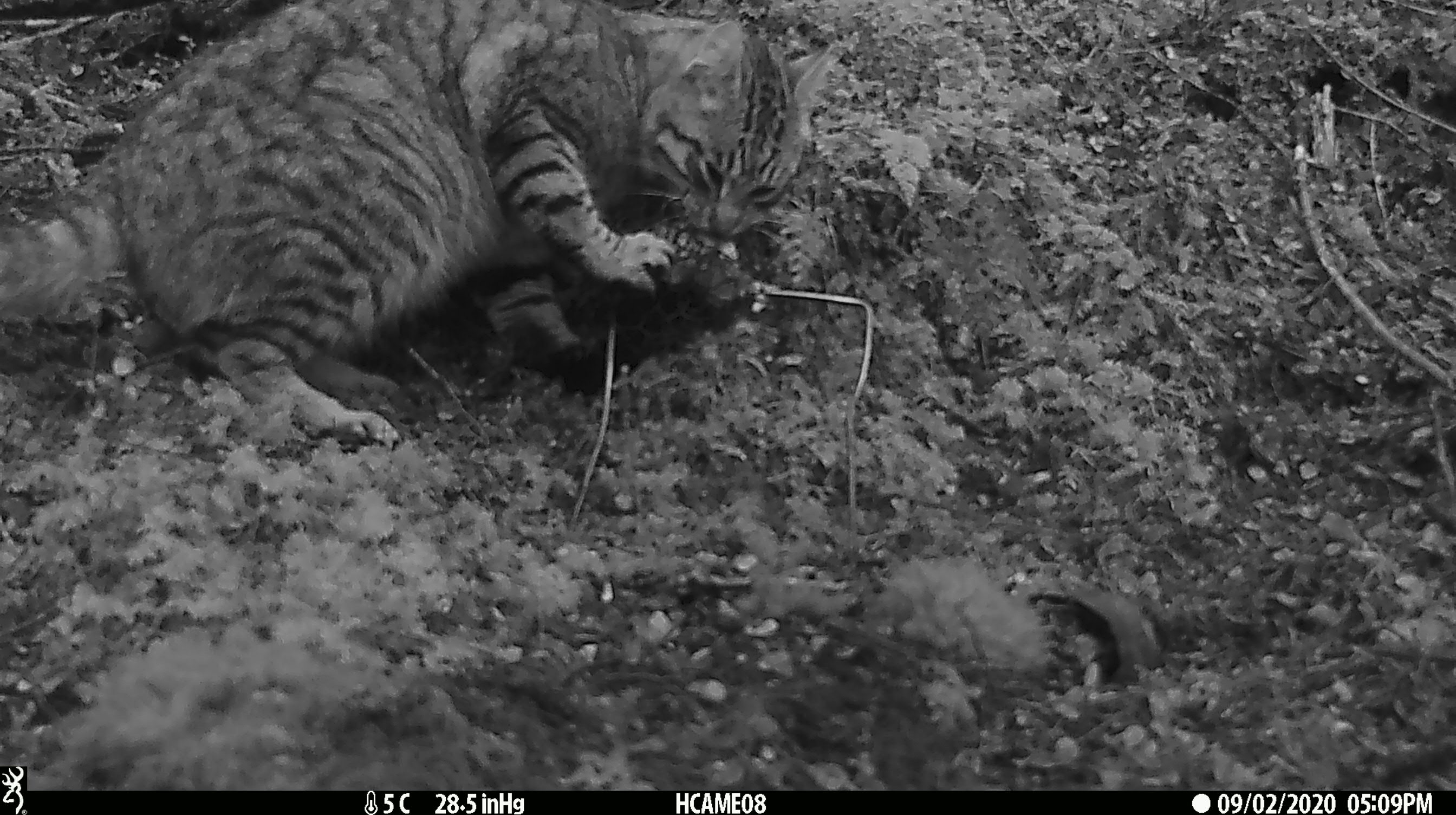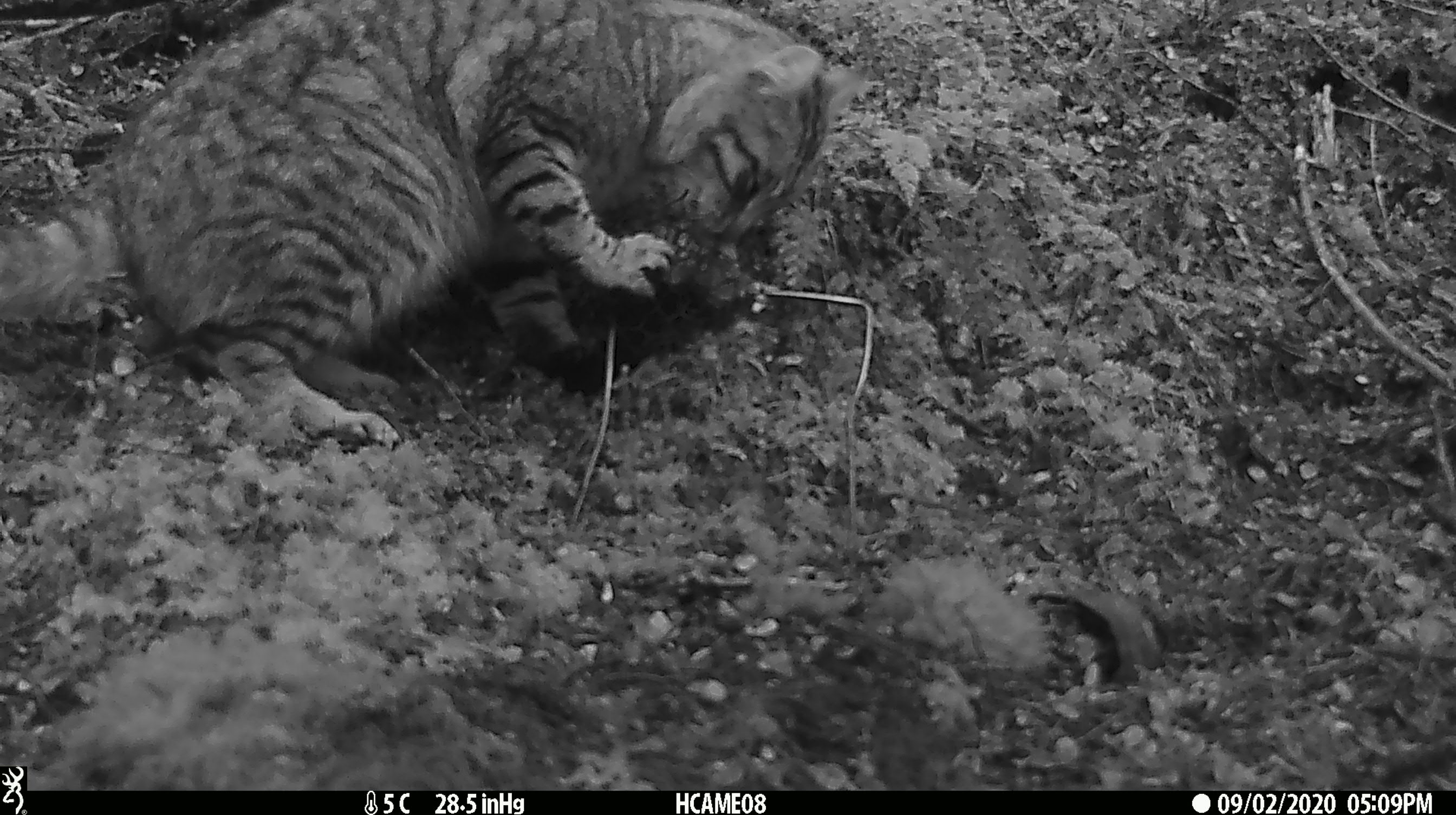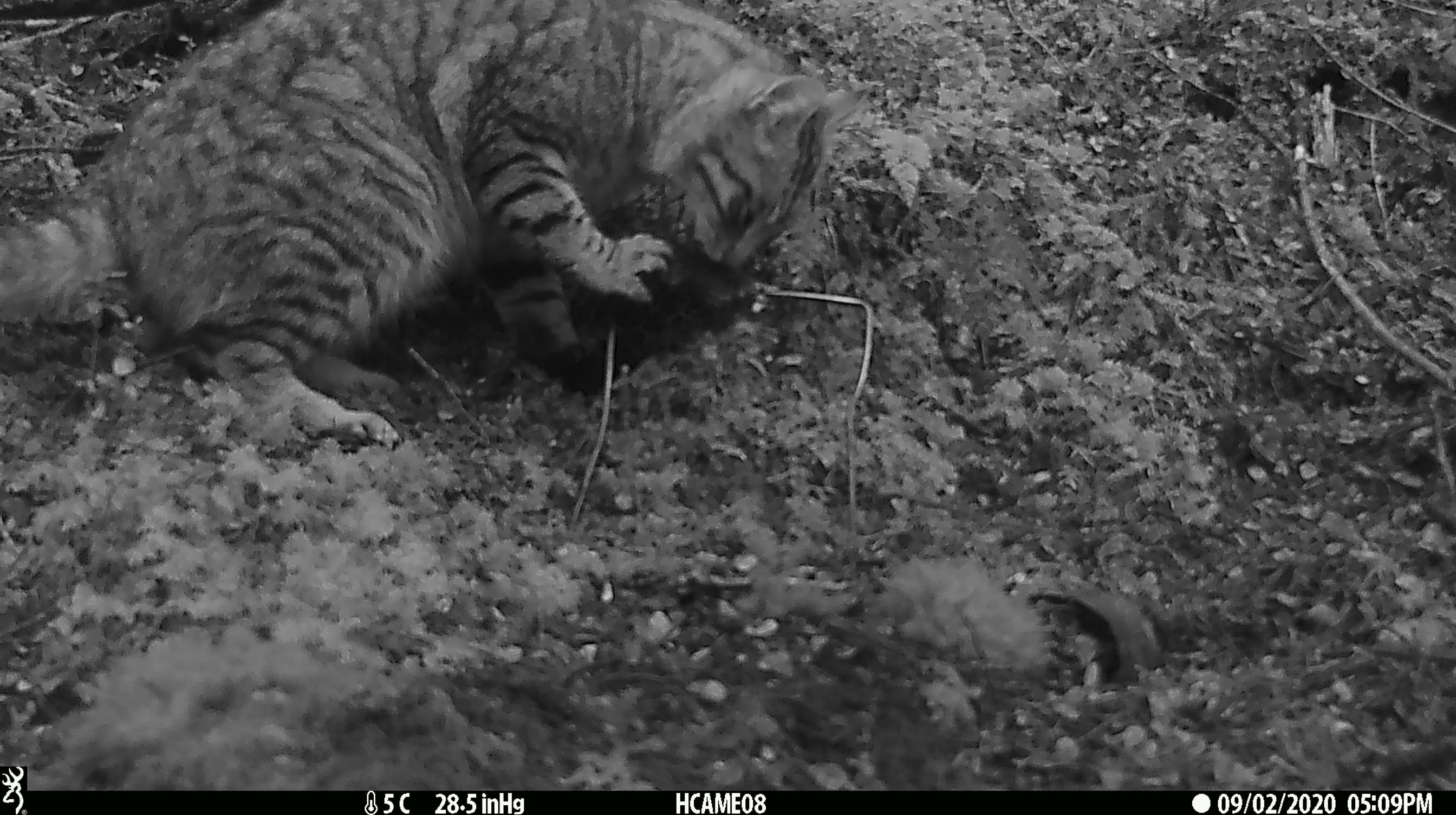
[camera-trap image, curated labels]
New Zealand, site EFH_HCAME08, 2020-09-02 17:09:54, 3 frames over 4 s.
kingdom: Animalia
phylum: Chordata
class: Mammalia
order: Carnivora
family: Felidae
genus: Felis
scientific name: Felis catus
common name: domestic cat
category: cat